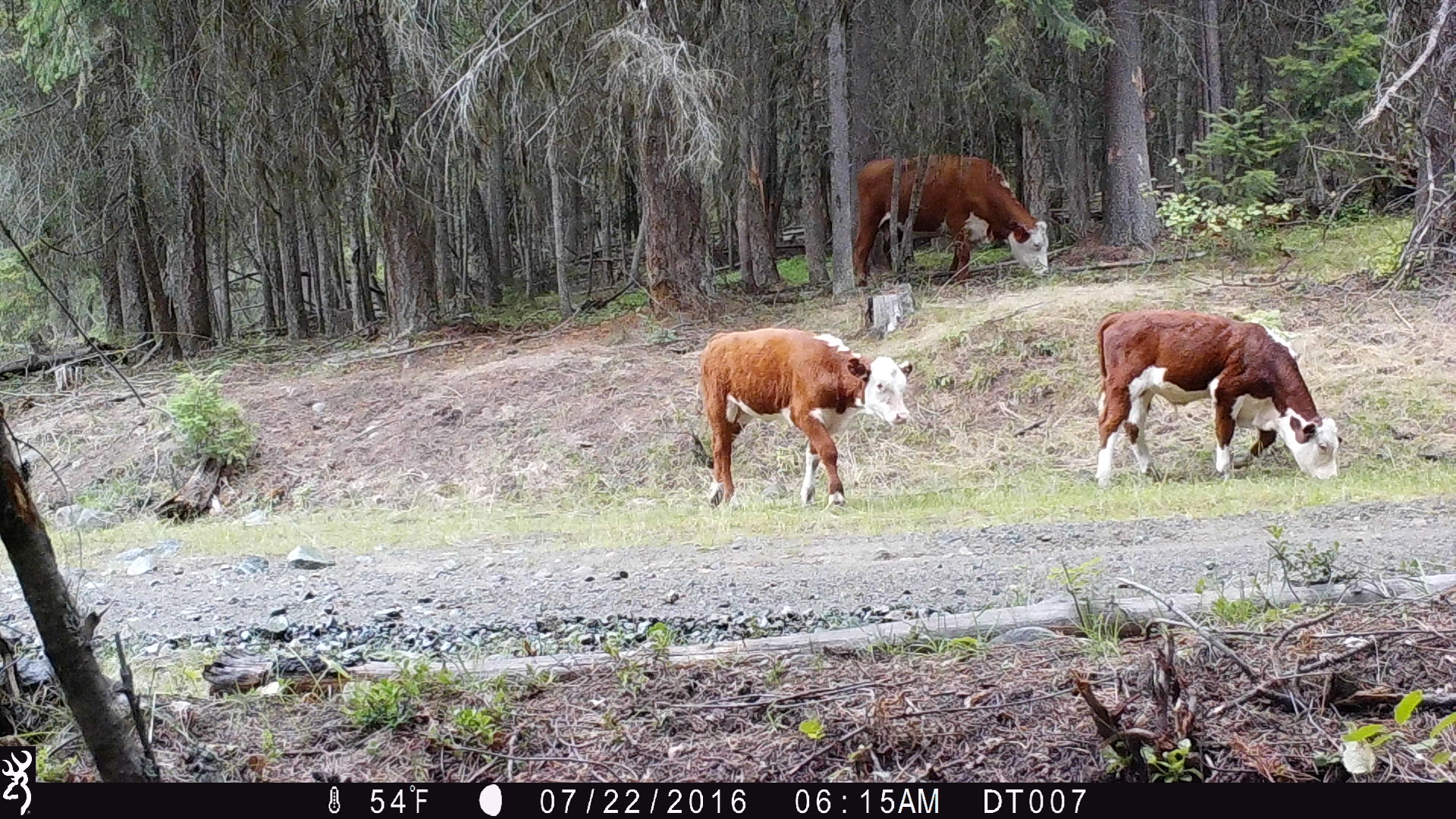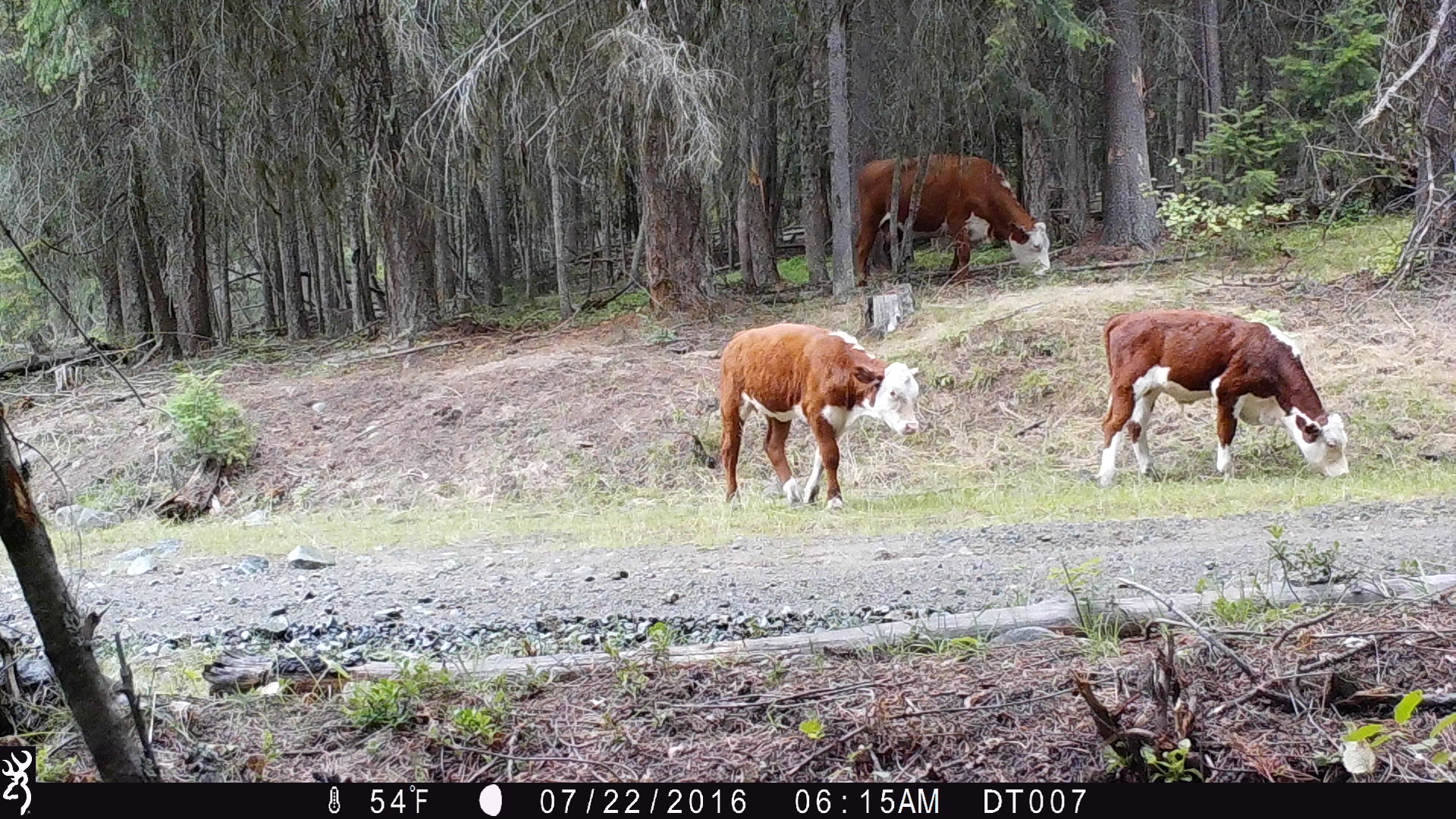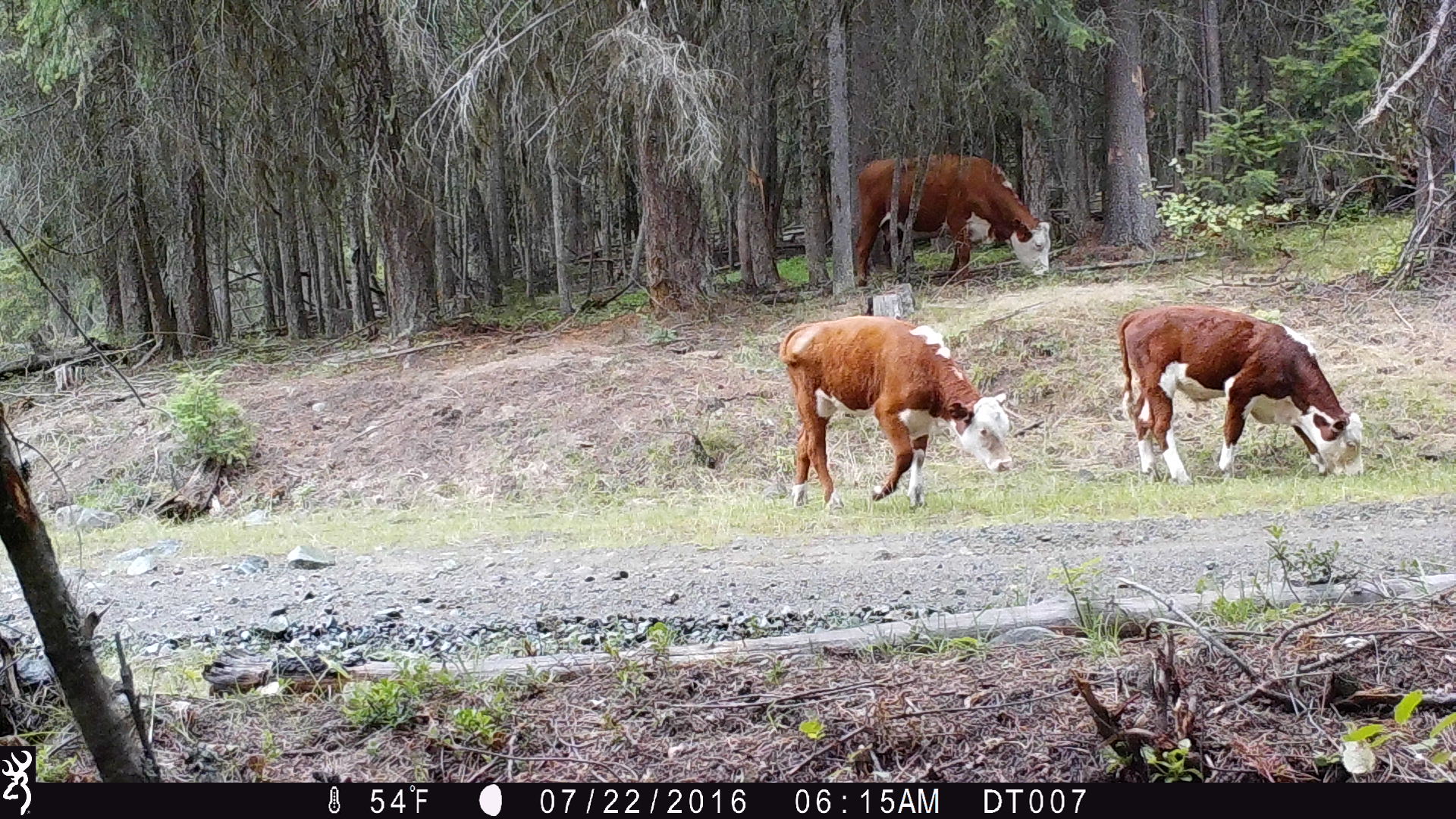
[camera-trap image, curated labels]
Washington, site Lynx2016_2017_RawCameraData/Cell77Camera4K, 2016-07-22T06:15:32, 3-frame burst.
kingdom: Animalia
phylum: Chordata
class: Mammalia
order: Artiodactyla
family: Bovidae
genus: Bos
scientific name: Bos taurus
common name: domestic cattle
Domestic cattle (Bos taurus). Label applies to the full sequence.